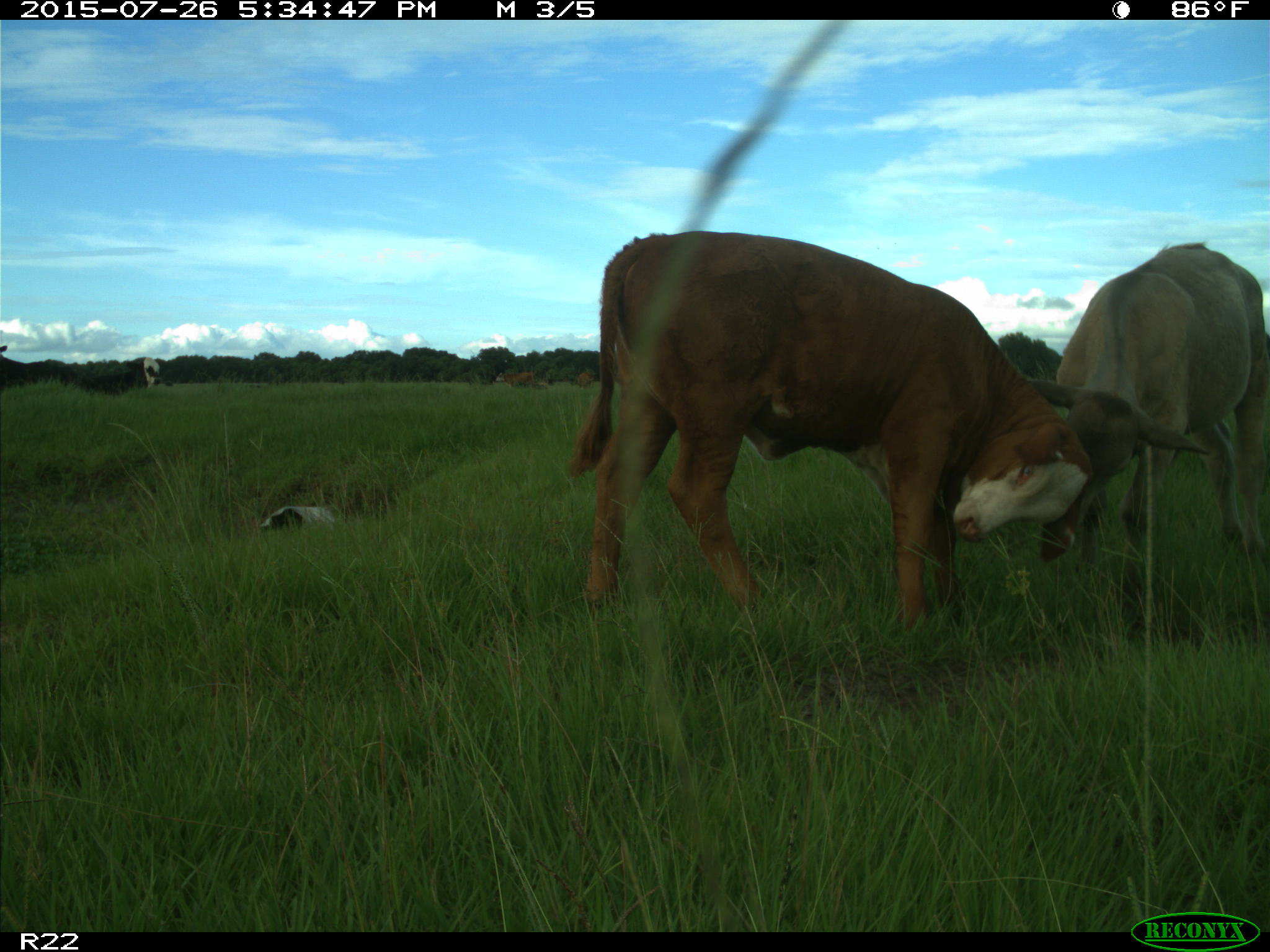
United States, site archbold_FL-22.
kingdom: Animalia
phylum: Chordata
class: Mammalia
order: Artiodactyla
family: Bovidae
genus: Bos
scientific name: Bos taurus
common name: domestic cow